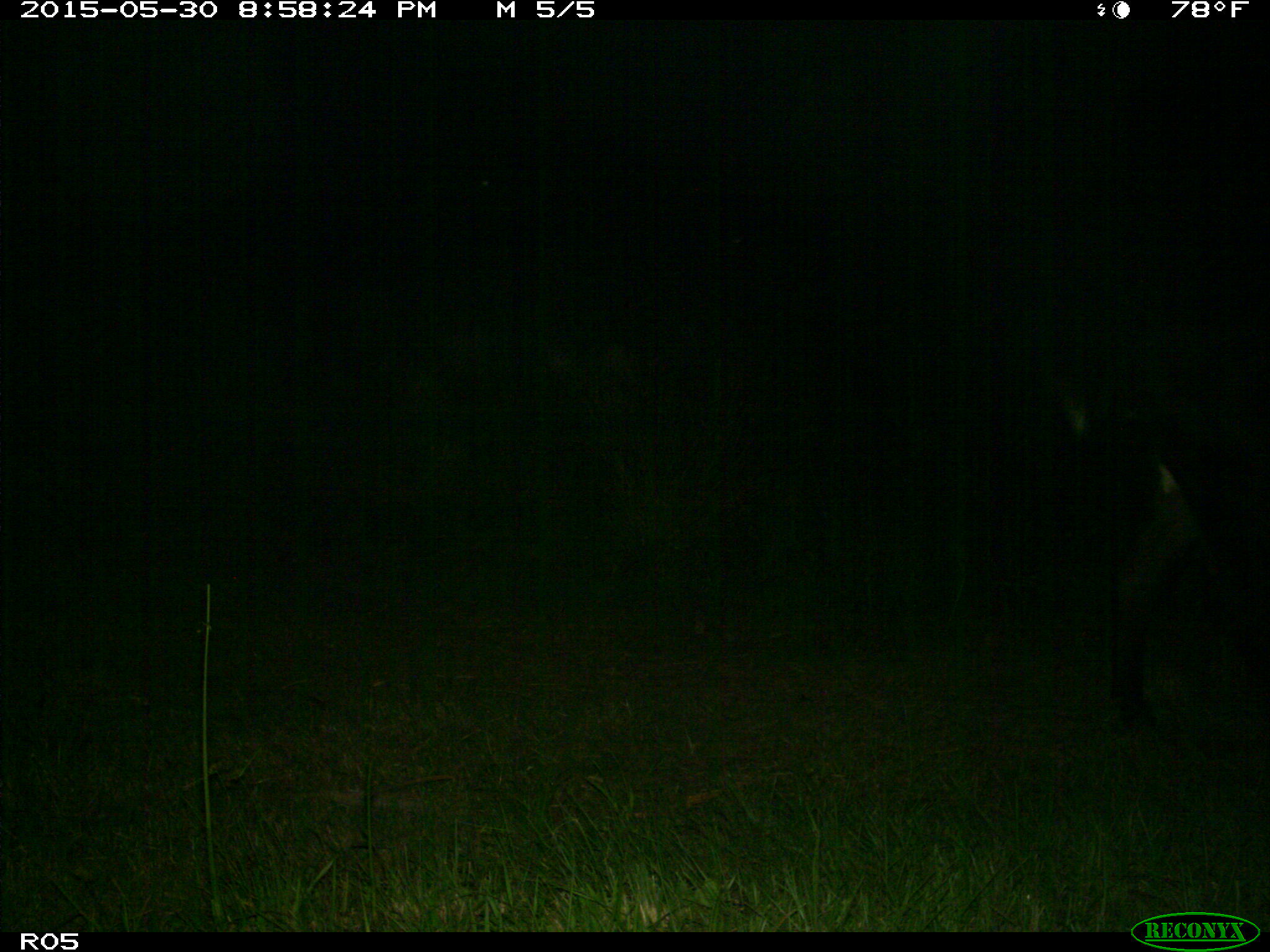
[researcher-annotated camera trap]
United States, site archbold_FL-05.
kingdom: Animalia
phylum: Chordata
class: Mammalia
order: Artiodactyla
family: Bovidae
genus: Bos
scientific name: Bos taurus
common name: domestic cow